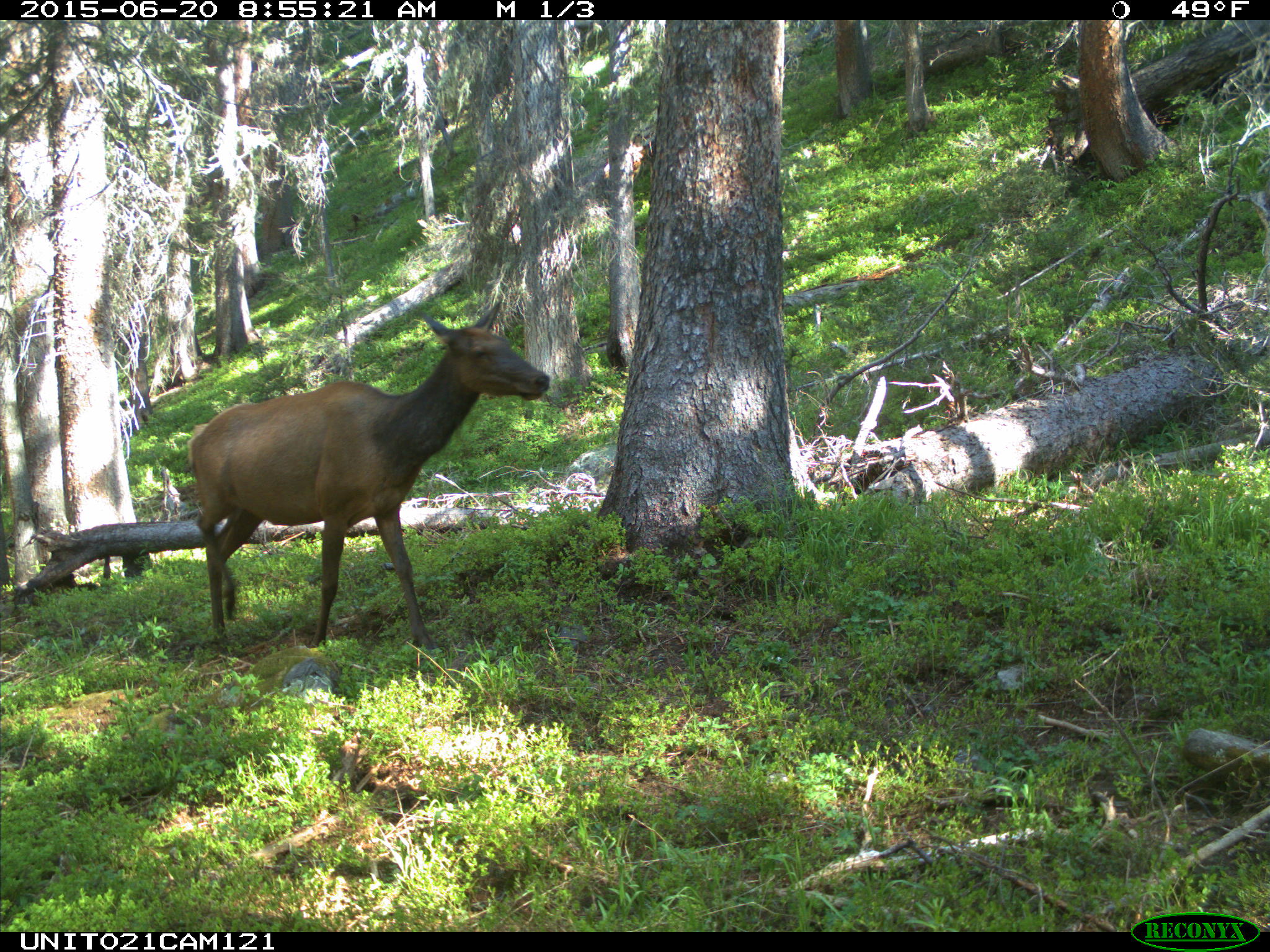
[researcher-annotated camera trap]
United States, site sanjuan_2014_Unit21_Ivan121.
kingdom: Animalia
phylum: Chordata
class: Mammalia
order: Artiodactyla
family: Cervidae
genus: Cervus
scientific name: Cervus elaphus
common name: red deer